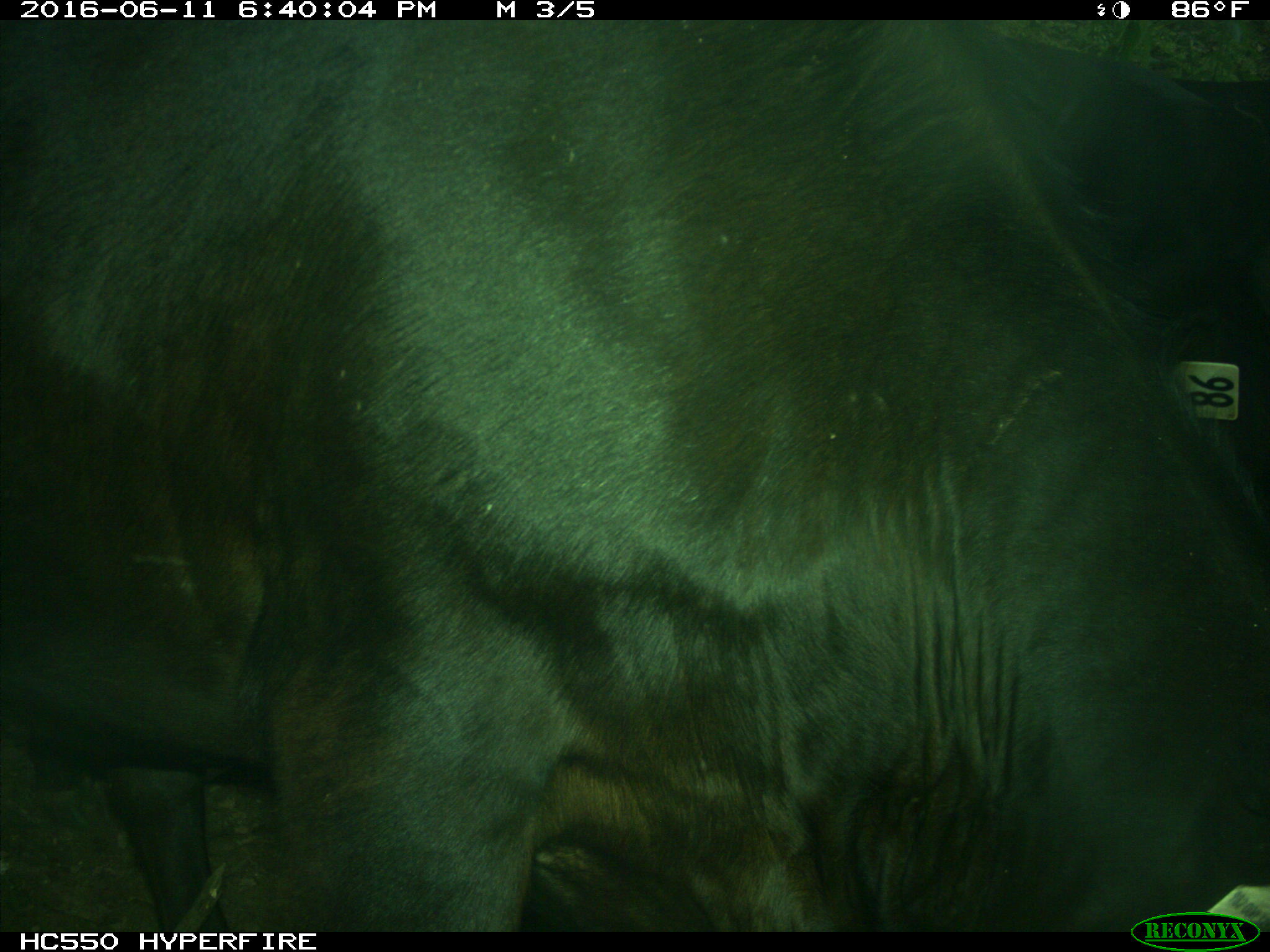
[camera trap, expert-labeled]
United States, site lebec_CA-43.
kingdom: Animalia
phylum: Chordata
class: Mammalia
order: Artiodactyla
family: Bovidae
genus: Bos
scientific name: Bos taurus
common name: domestic cow